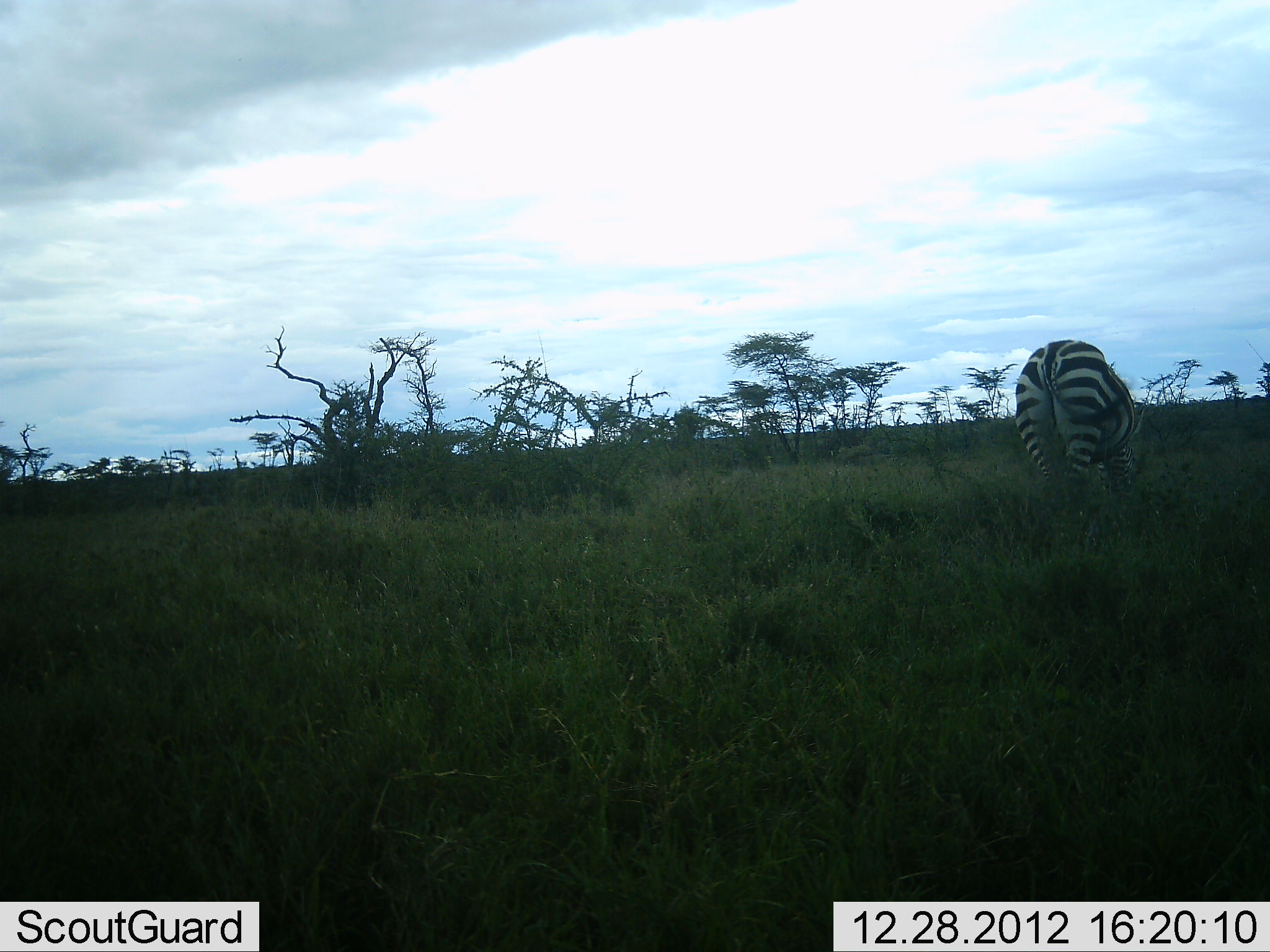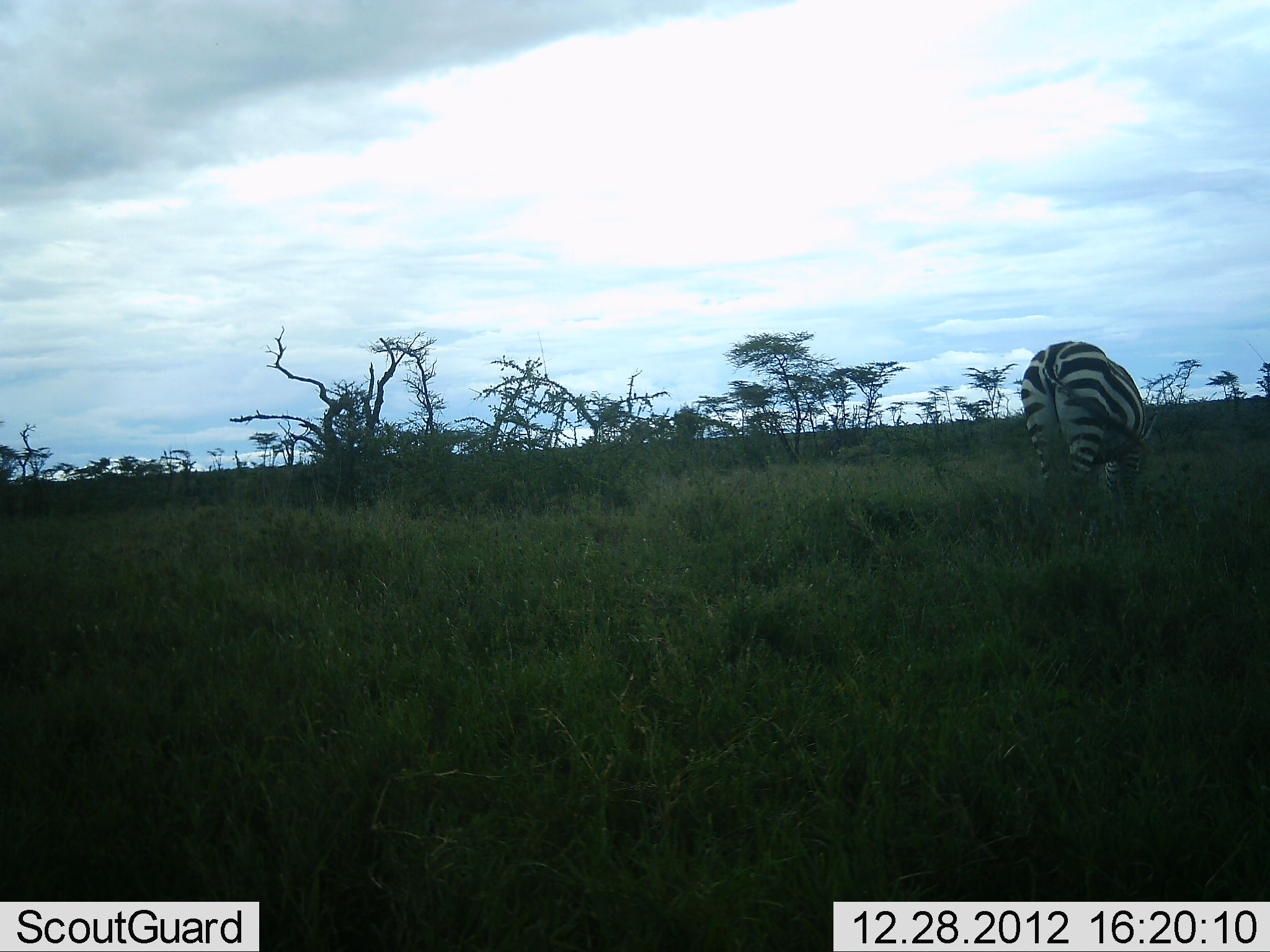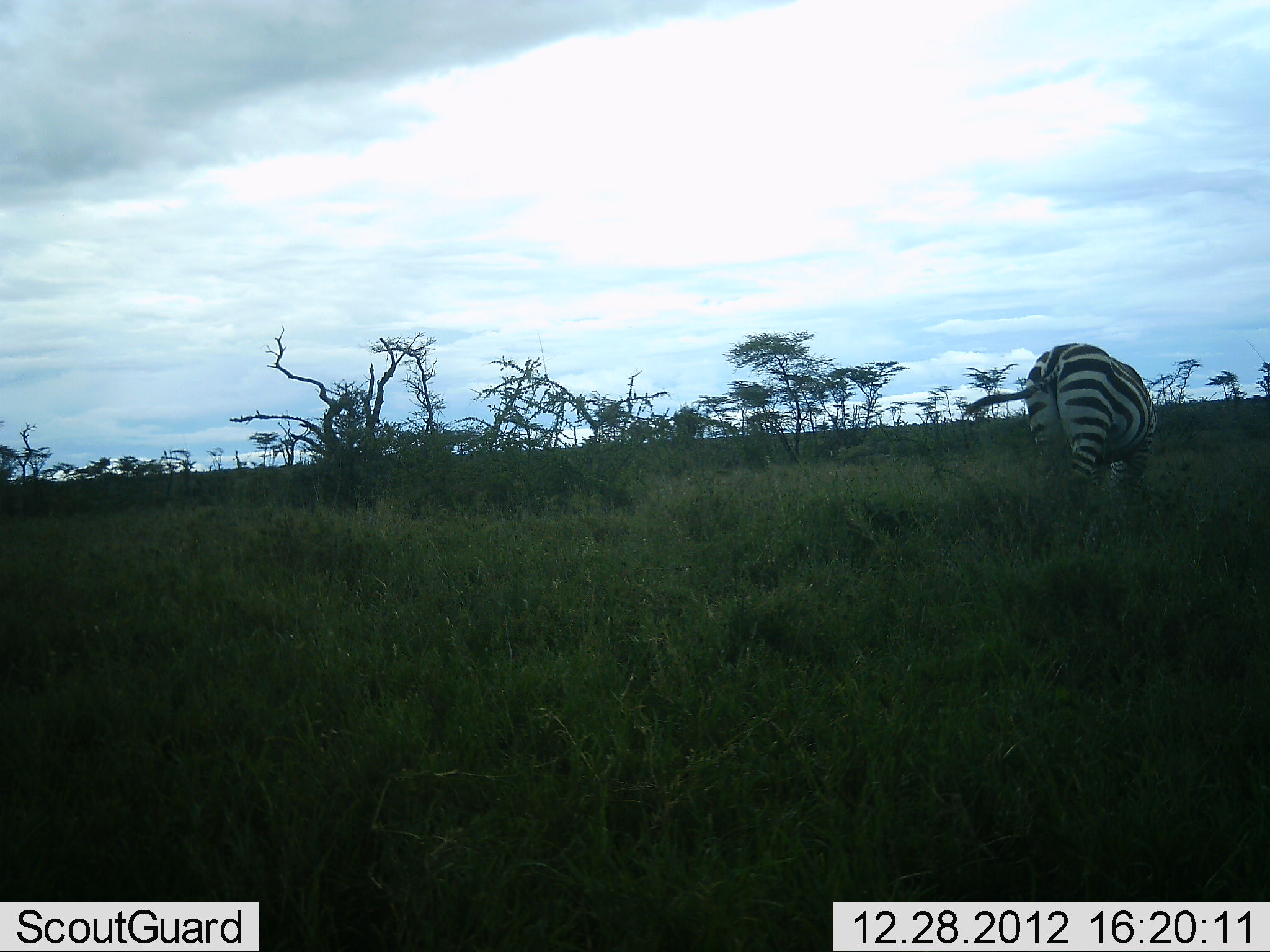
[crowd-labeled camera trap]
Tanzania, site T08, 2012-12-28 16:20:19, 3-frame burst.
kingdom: Animalia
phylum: Chordata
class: Mammalia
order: Perissodactyla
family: Equidae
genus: Equus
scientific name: Equus quagga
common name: plains zebra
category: zebra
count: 1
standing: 21%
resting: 2%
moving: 2%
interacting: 0%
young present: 0%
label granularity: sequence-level